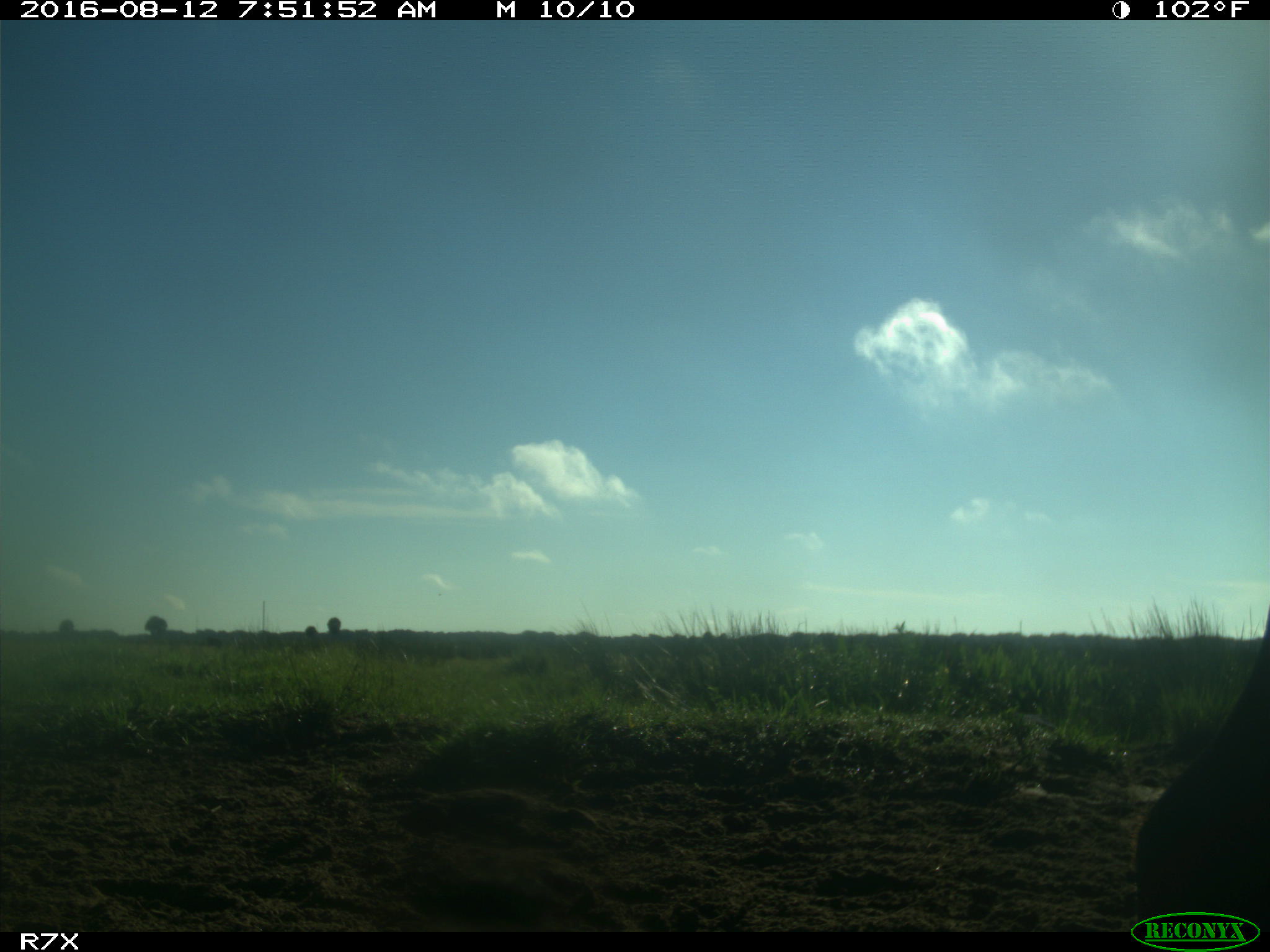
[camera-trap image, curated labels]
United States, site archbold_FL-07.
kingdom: Animalia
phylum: Chordata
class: Mammalia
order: Artiodactyla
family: Bovidae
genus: Bos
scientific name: Bos taurus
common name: domestic cow